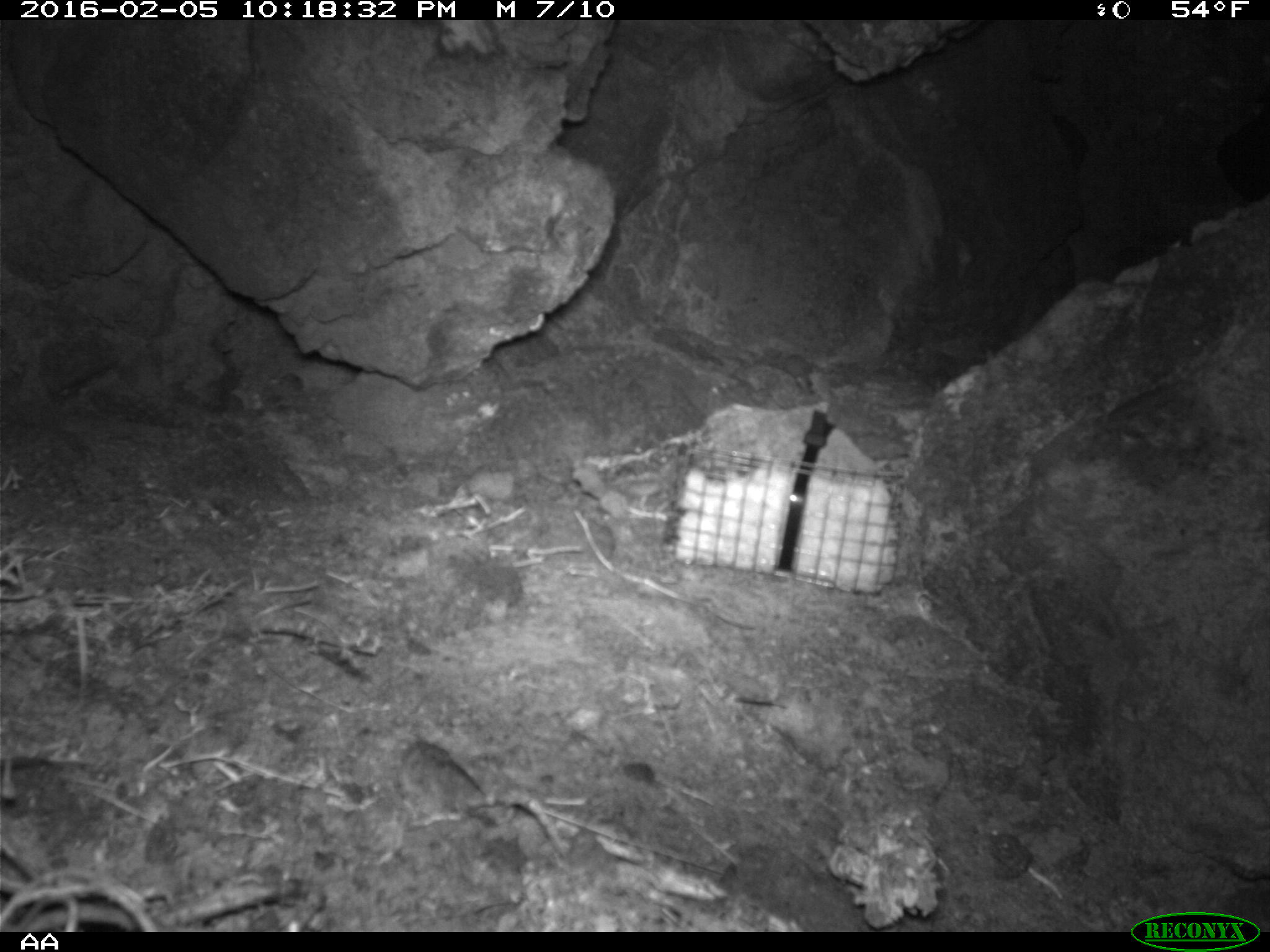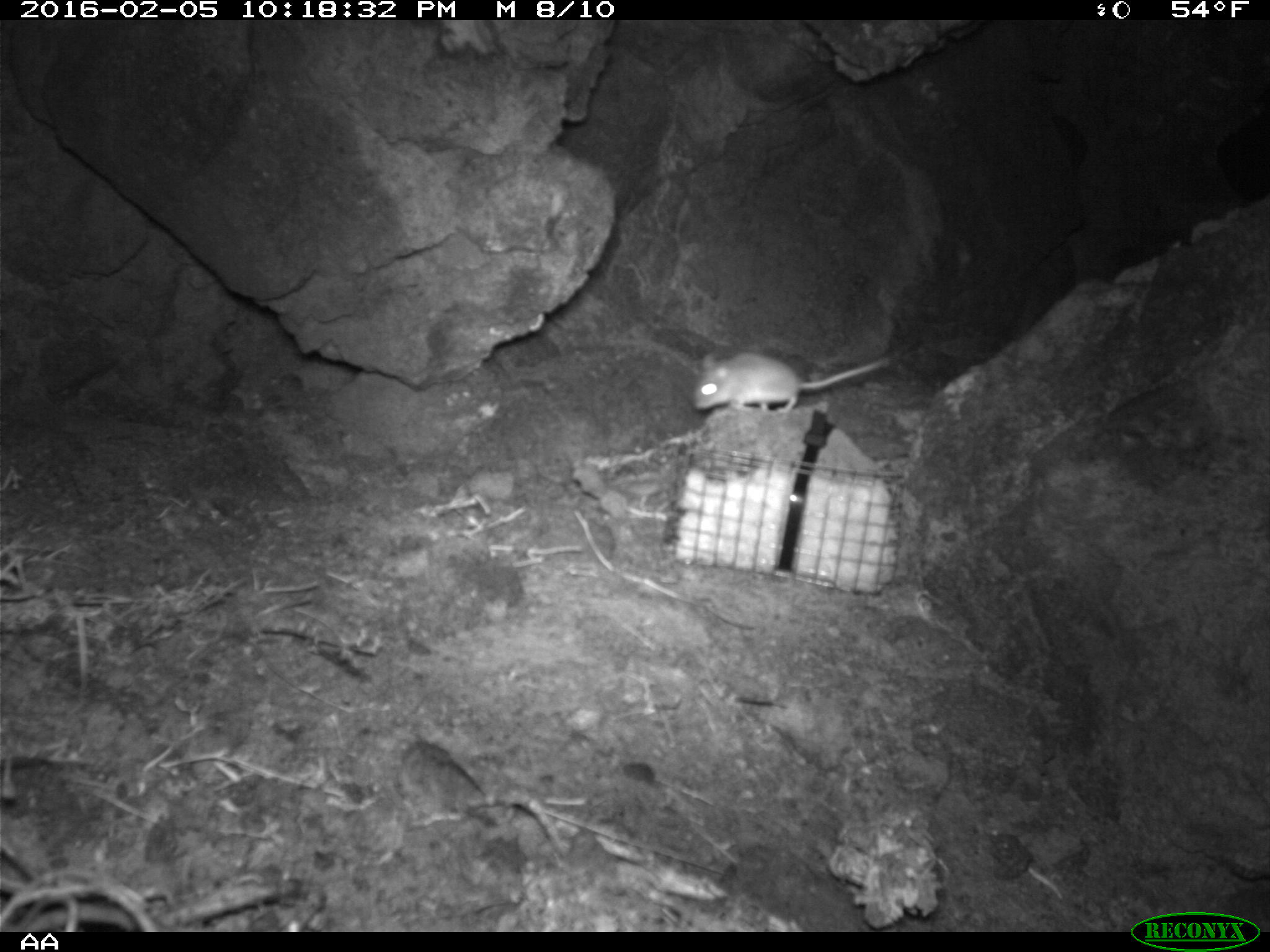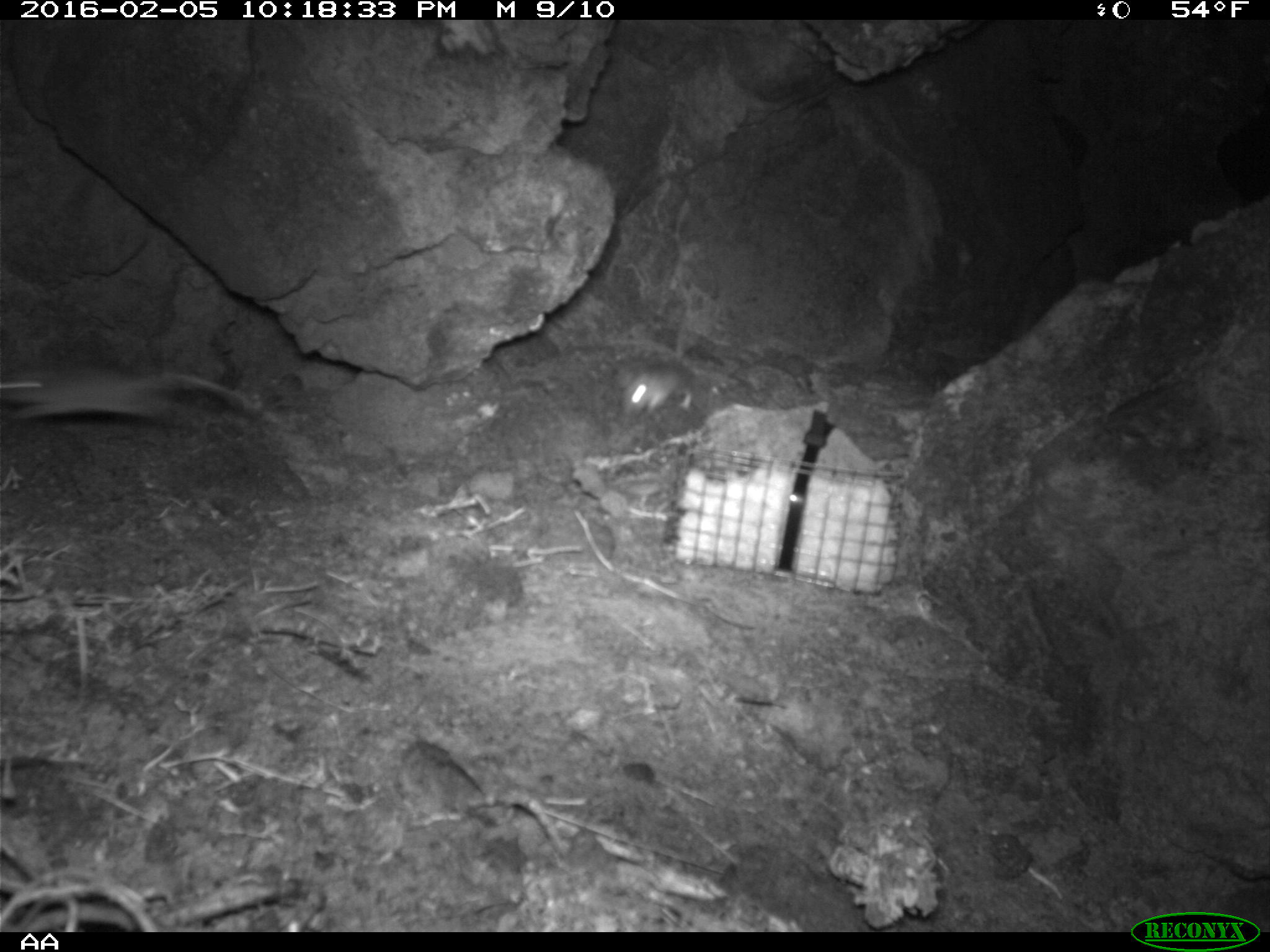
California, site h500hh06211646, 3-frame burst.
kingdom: Animalia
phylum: Chordata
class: Mammalia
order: Rodentia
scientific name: Rodentia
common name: rodent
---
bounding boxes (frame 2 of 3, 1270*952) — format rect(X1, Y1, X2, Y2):
rodent: rect(688, 352, 888, 419)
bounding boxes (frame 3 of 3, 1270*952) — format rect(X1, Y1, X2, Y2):
rodent: rect(0, 358, 257, 425); rect(386, 732, 489, 825); rect(628, 361, 693, 410)